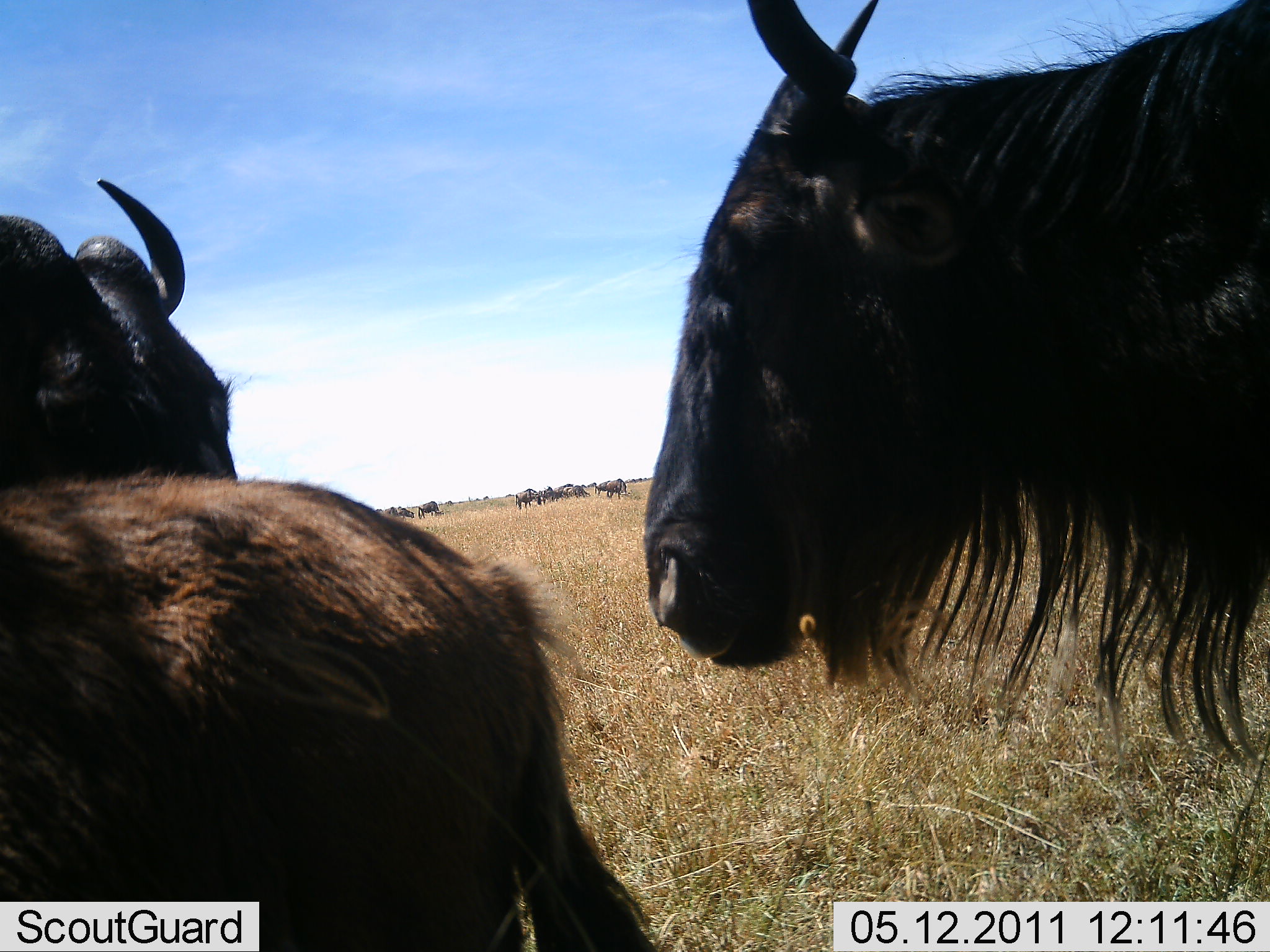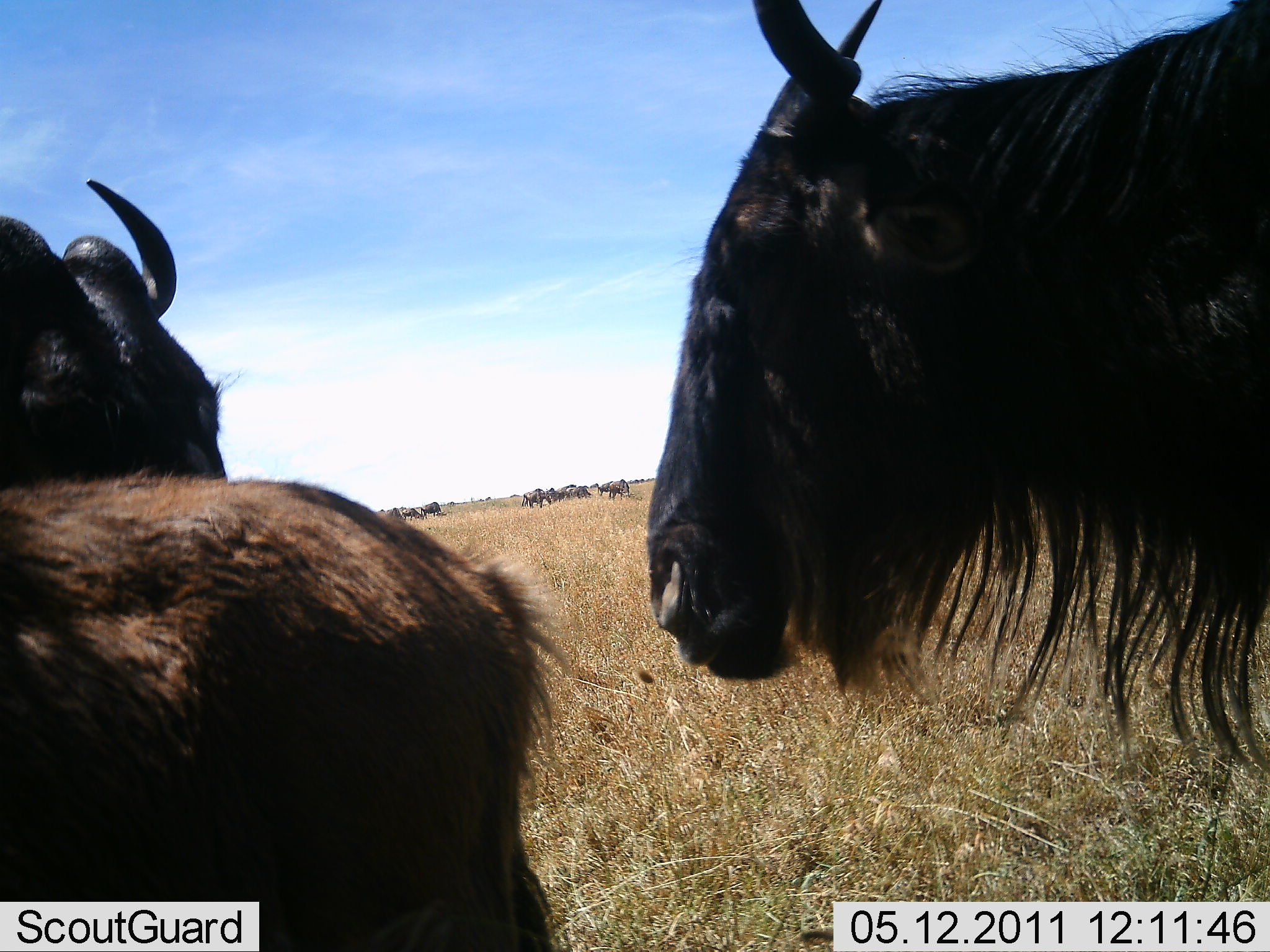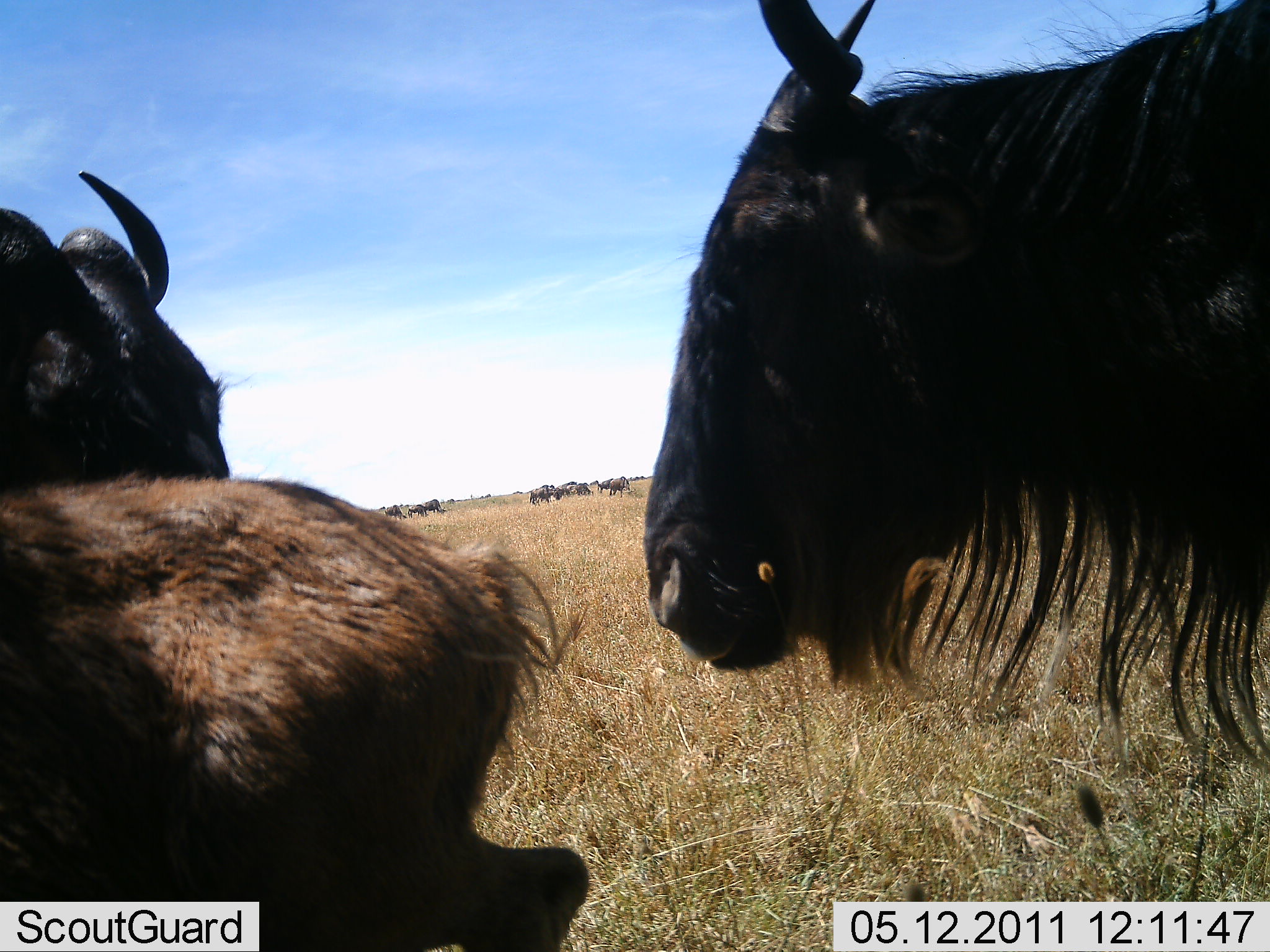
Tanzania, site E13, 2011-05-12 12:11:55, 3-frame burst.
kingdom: Animalia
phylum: Chordata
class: Mammalia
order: Artiodactyla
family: Bovidae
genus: Connochaetes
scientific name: Connochaetes taurinus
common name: blue wildebeest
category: wildebeest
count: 9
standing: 73%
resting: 18%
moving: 36%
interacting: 0%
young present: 36%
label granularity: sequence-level